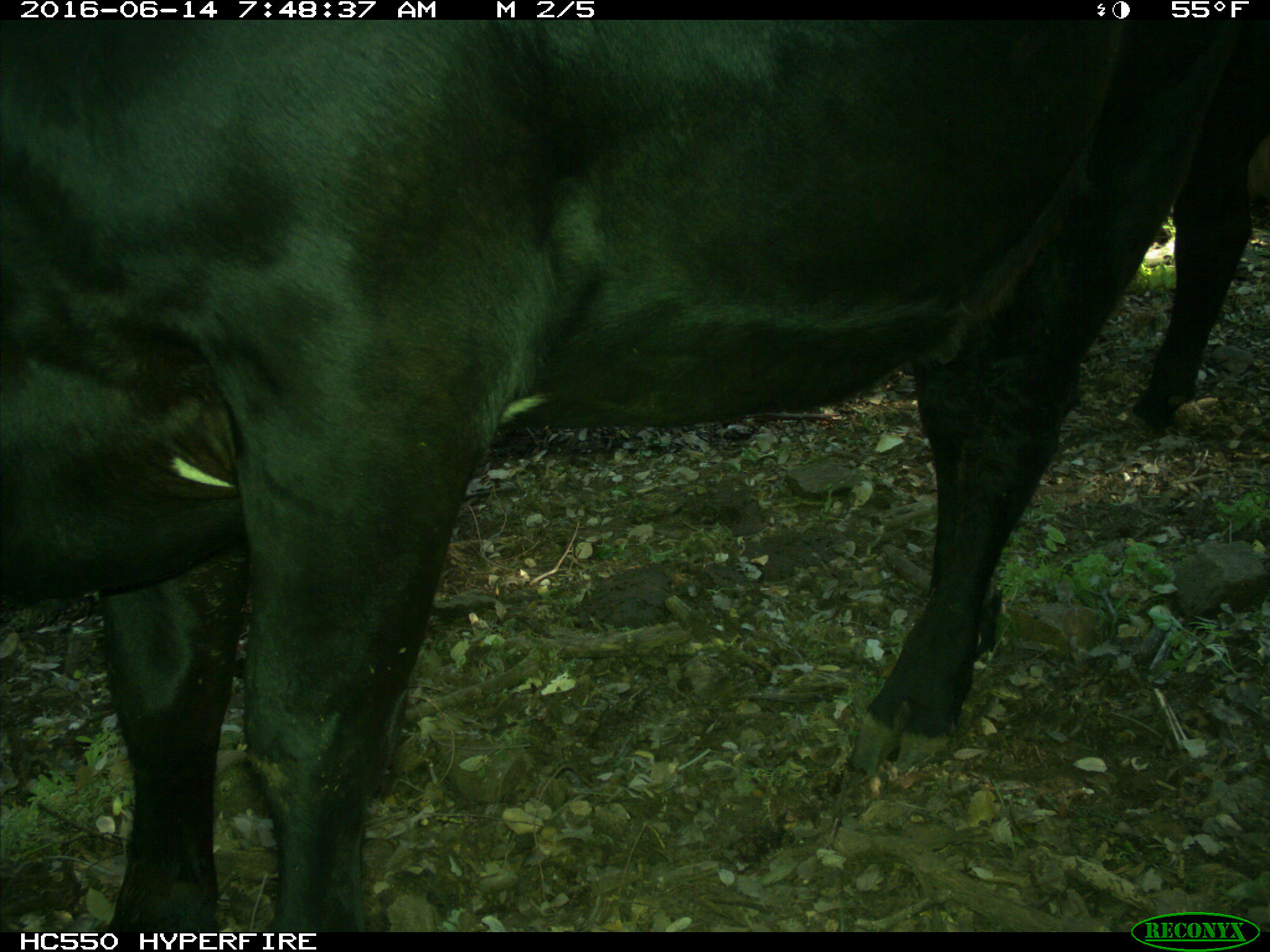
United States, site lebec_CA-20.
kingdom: Animalia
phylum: Chordata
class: Mammalia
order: Artiodactyla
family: Bovidae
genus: Bos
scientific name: Bos taurus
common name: domestic cow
Bos taurus (domestic cow).